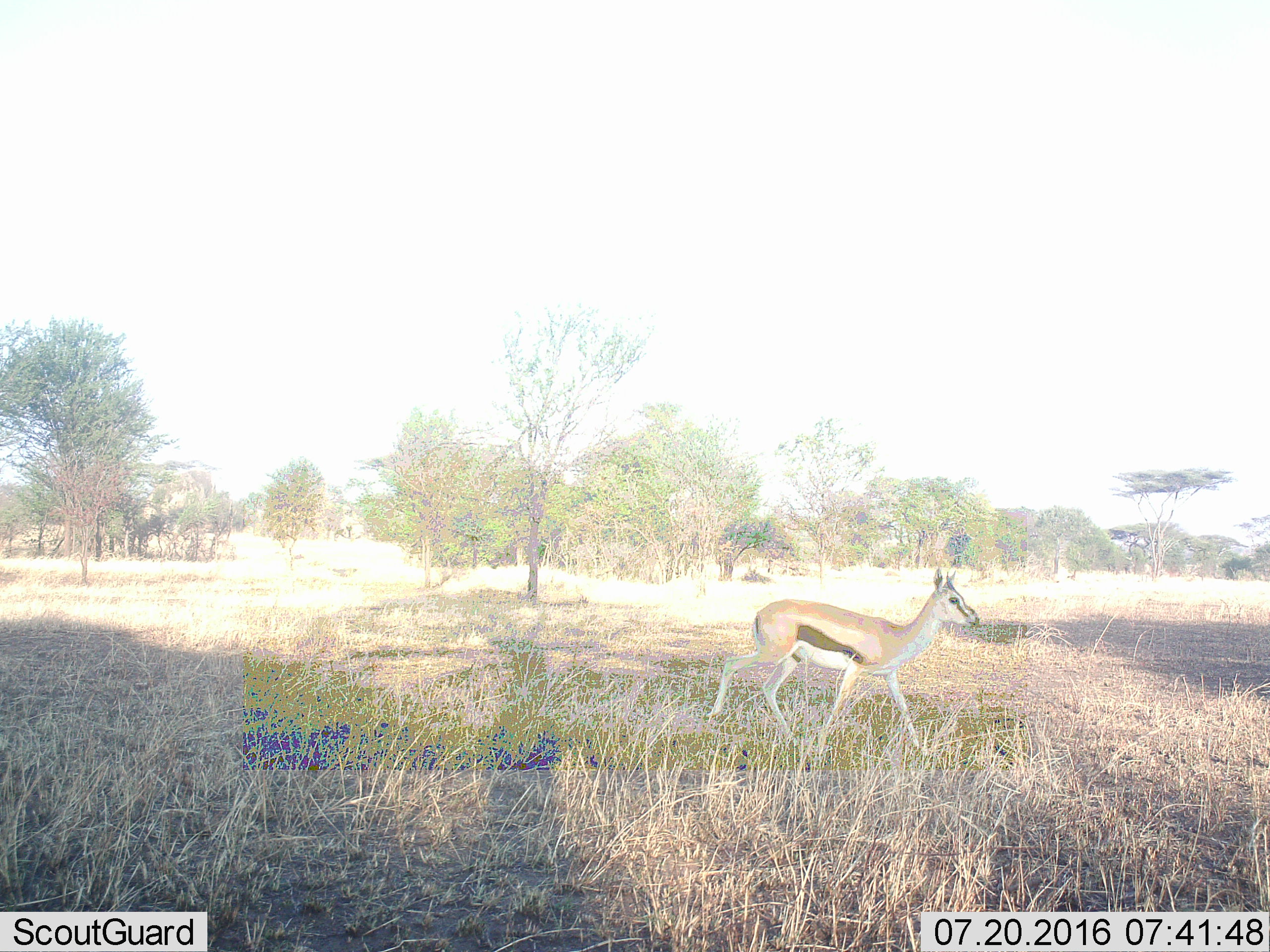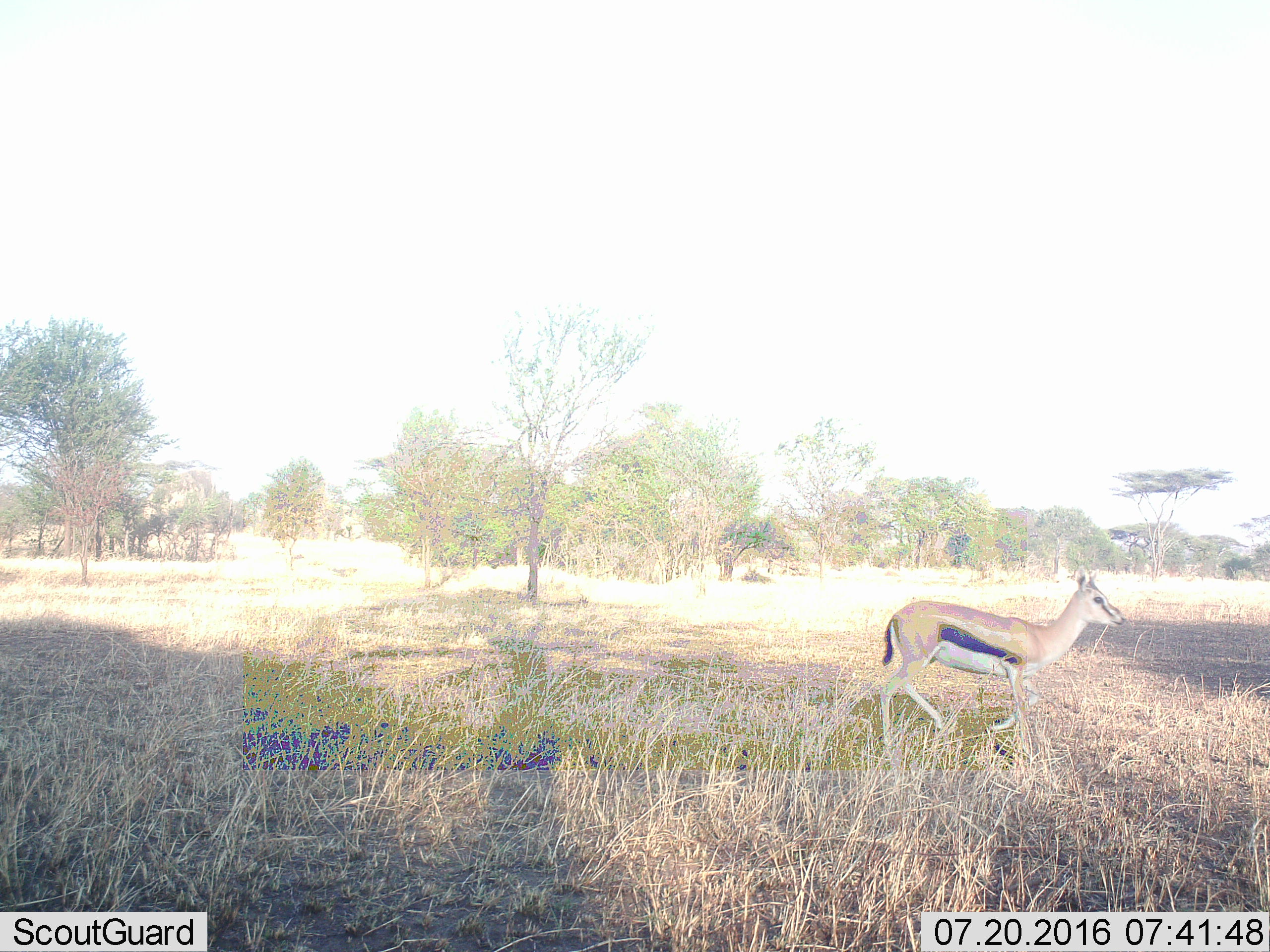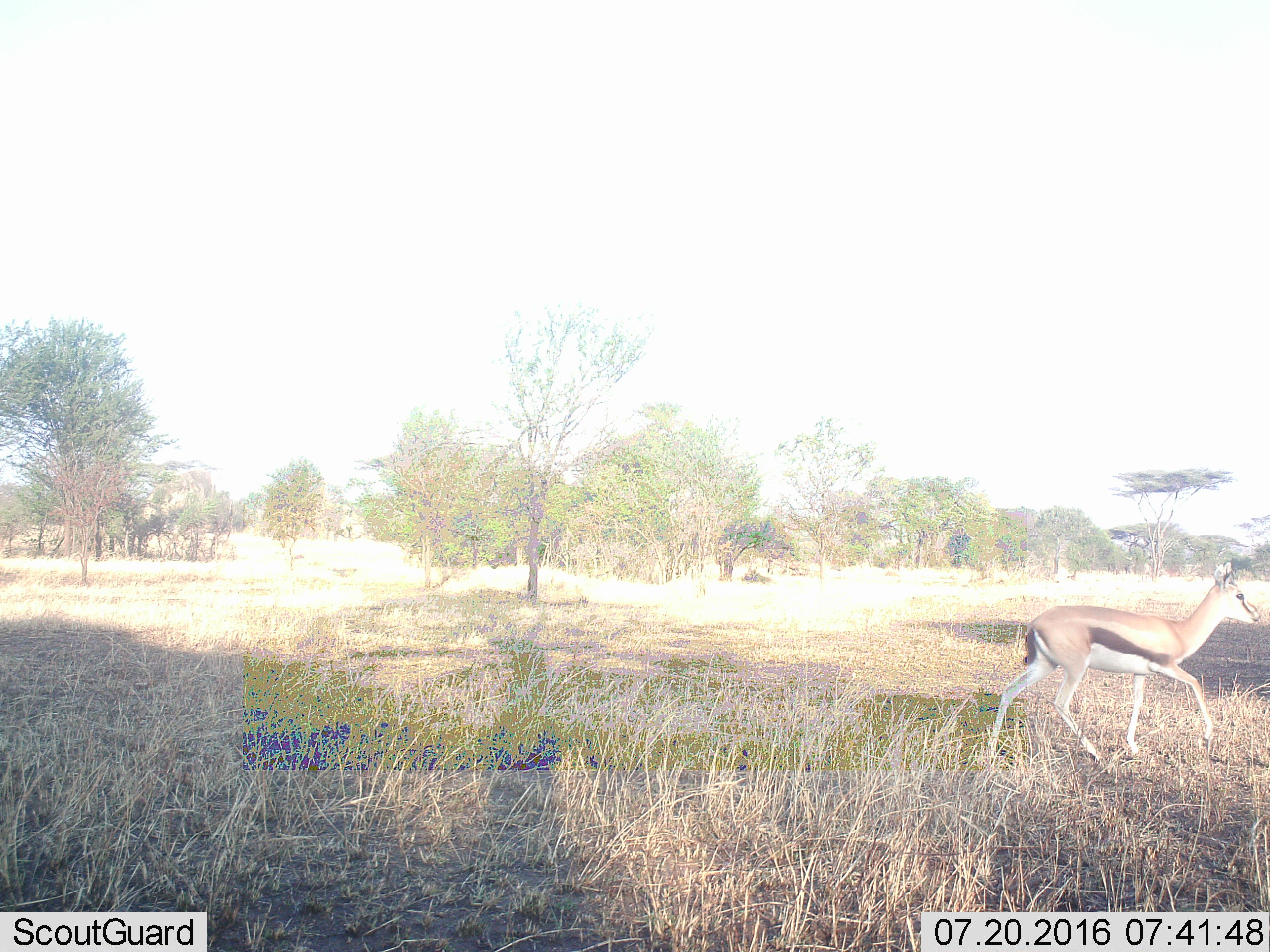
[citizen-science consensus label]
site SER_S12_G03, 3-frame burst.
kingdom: Animalia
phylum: Chordata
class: Mammalia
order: Artiodactyla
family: Bovidae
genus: Eudorcas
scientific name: Eudorcas thomsonii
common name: thomson's gazelle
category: gazellethomsons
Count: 1.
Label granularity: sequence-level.